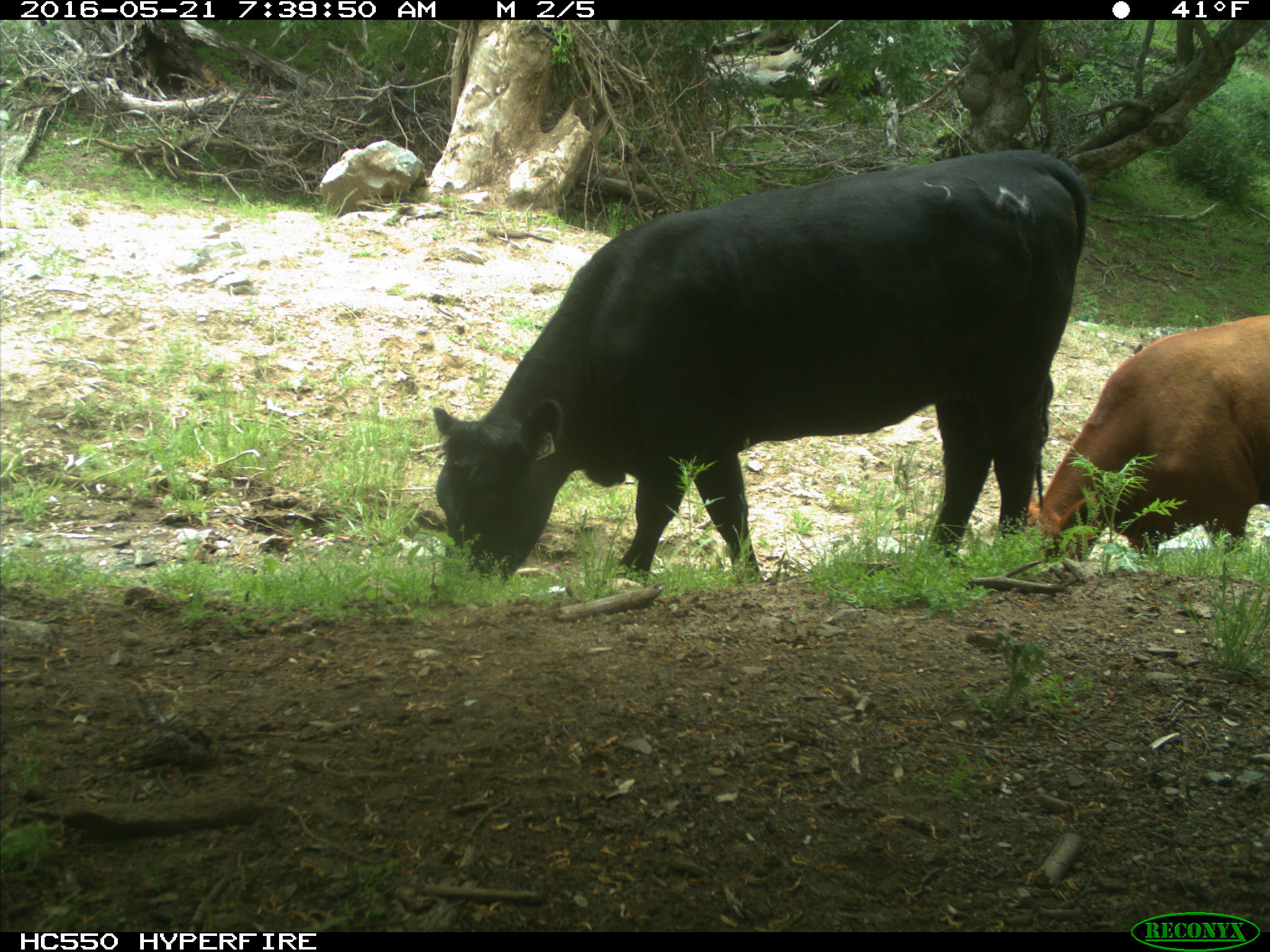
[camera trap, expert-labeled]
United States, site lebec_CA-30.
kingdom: Animalia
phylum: Chordata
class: Mammalia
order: Artiodactyla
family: Bovidae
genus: Bos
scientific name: Bos taurus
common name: domestic cow